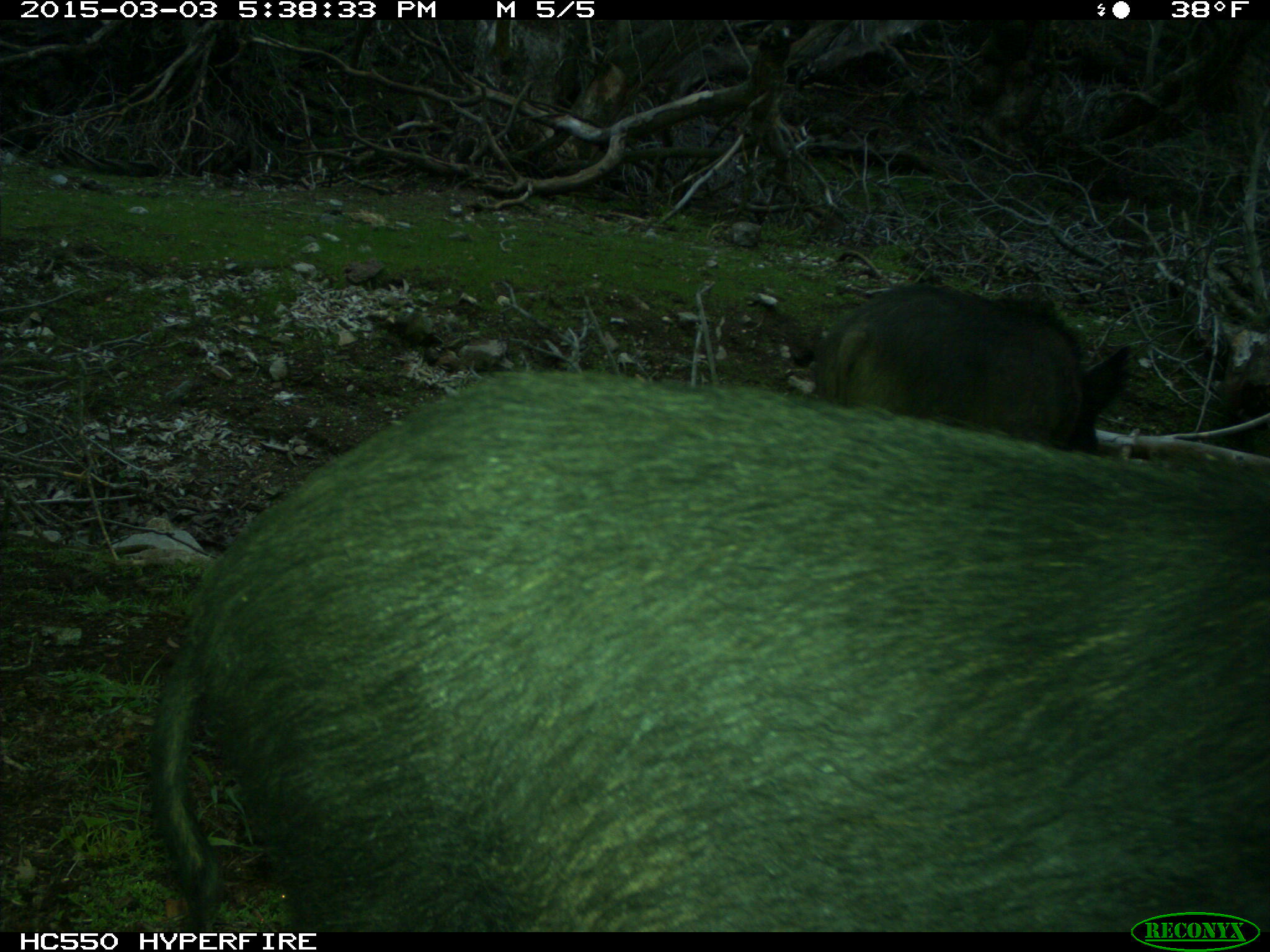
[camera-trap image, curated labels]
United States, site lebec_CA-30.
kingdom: Animalia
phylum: Chordata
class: Mammalia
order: Artiodactyla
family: Suidae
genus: Sus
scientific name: Sus scrofa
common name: wild boar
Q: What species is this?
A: Sus scrofa (wild boar).